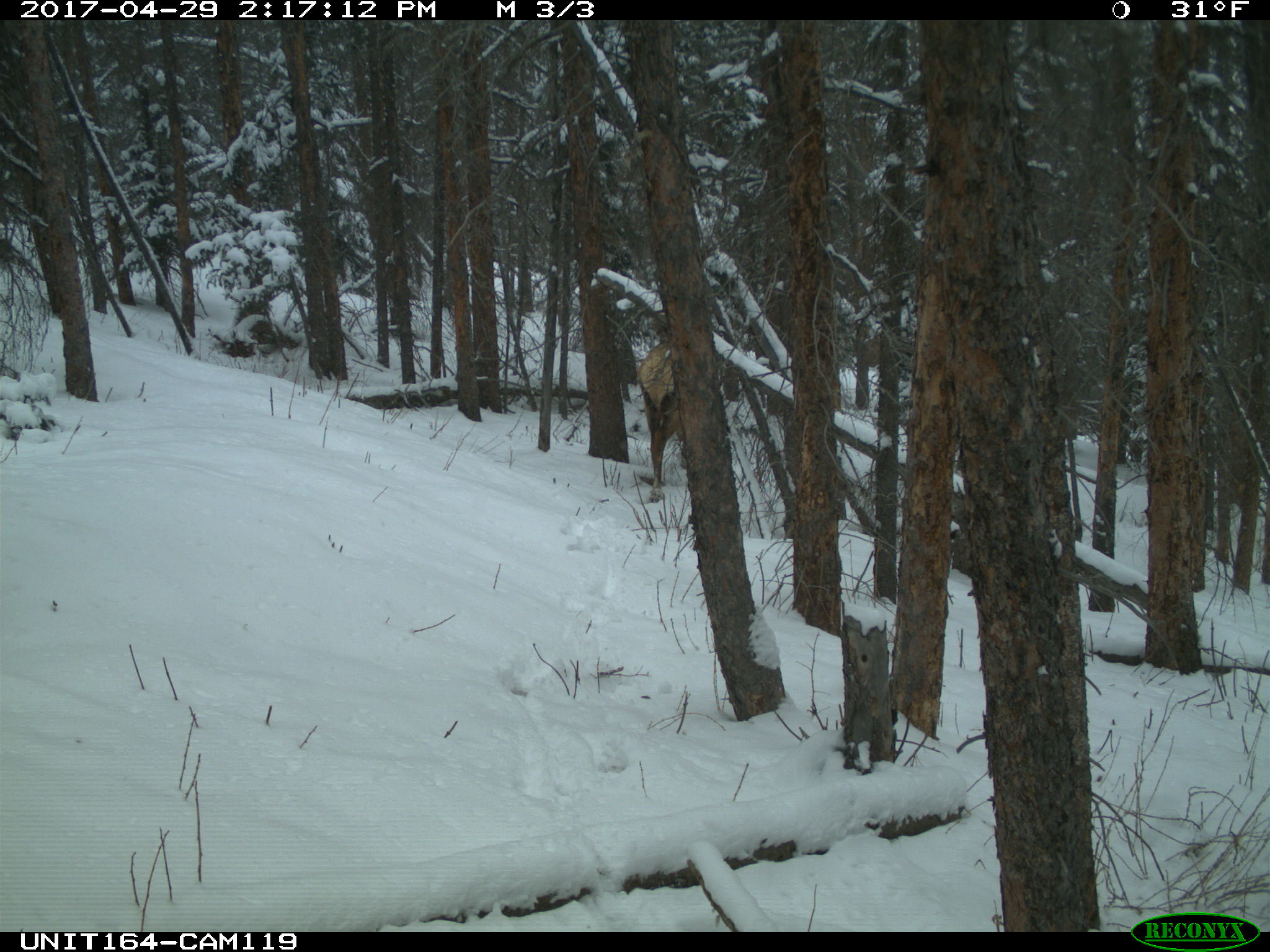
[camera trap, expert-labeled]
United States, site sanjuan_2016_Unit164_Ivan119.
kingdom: Animalia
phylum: Chordata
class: Mammalia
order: Artiodactyla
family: Cervidae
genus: Cervus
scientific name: Cervus elaphus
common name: red deer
Cervus elaphus (red deer).